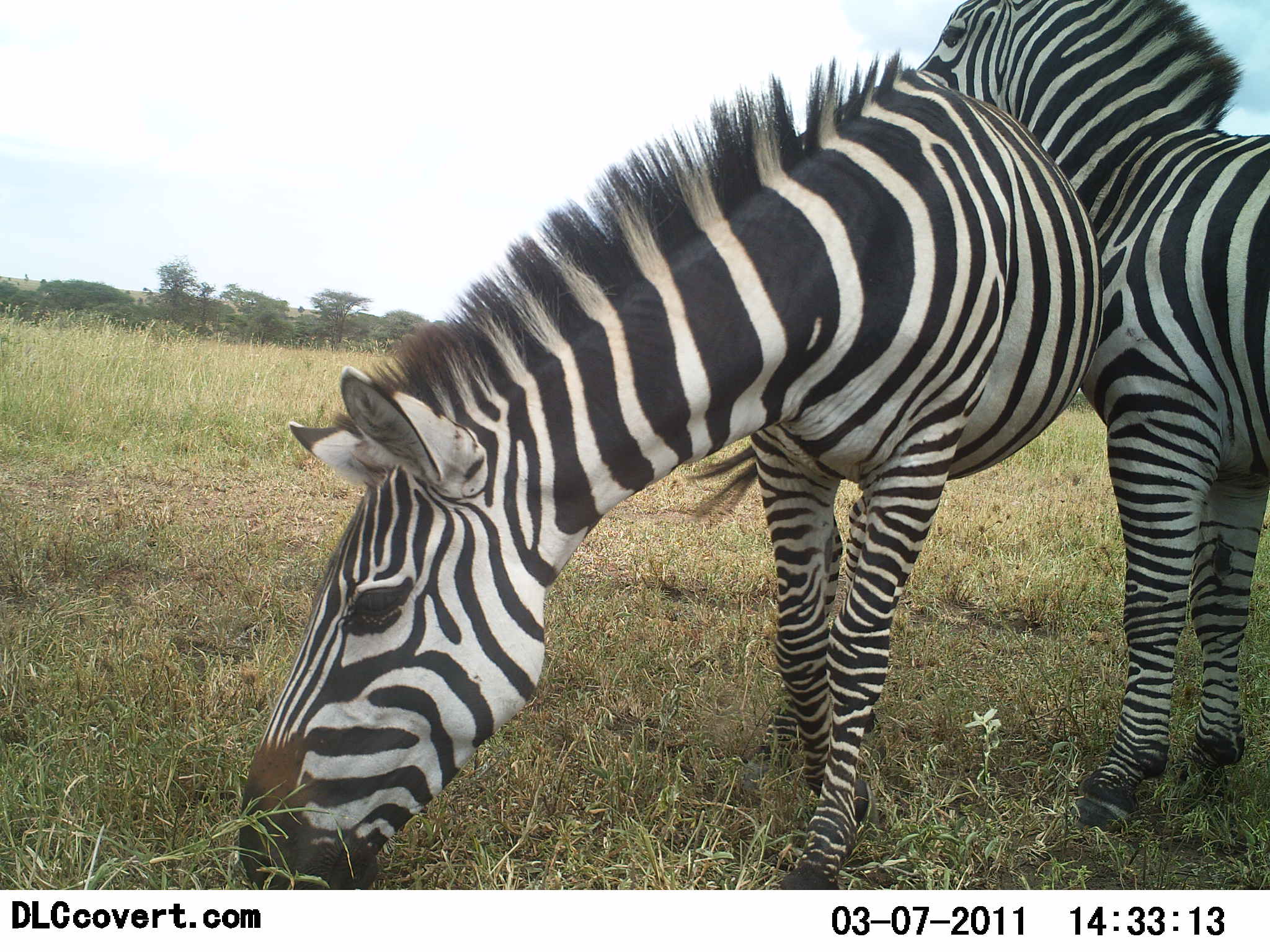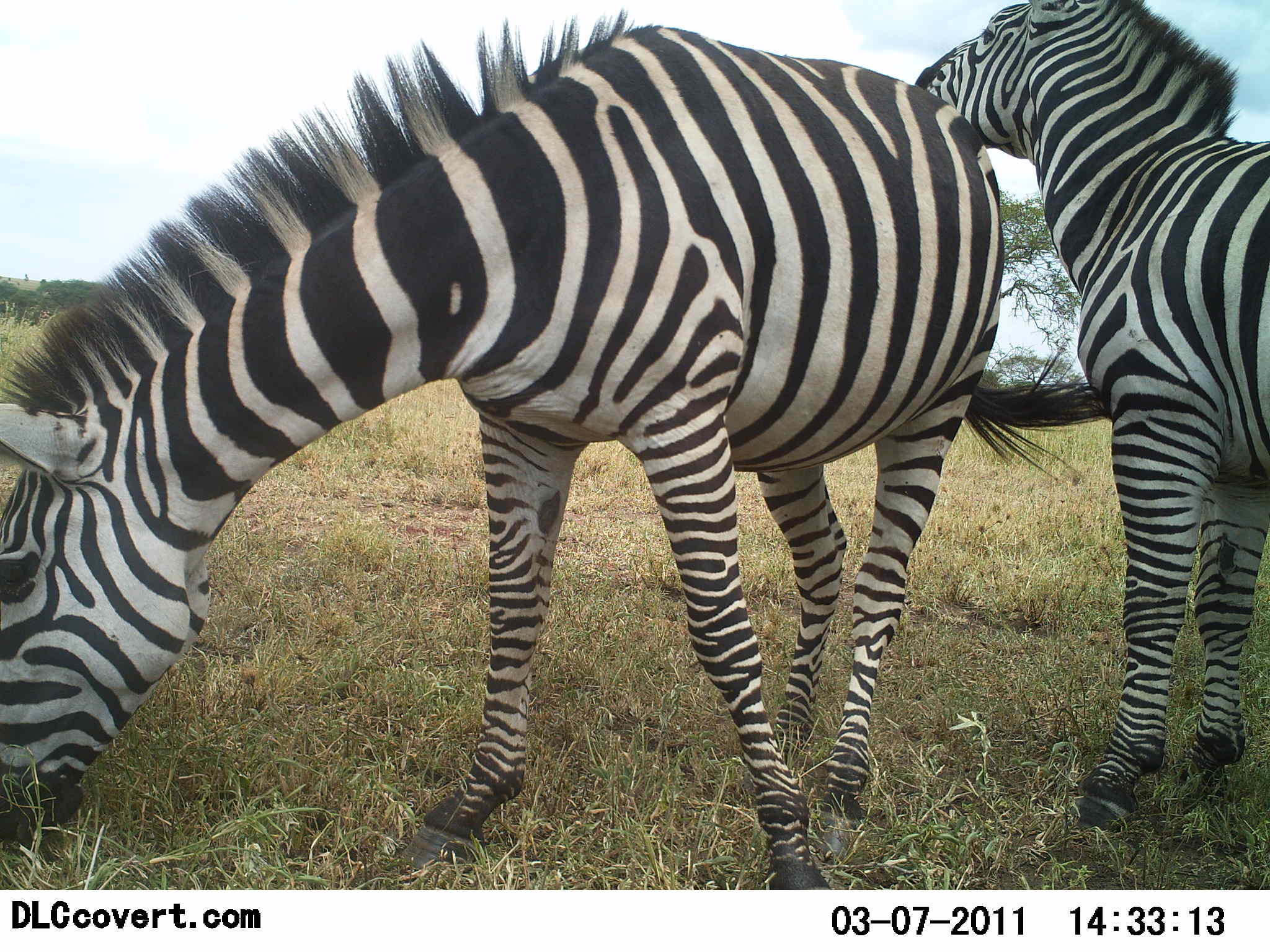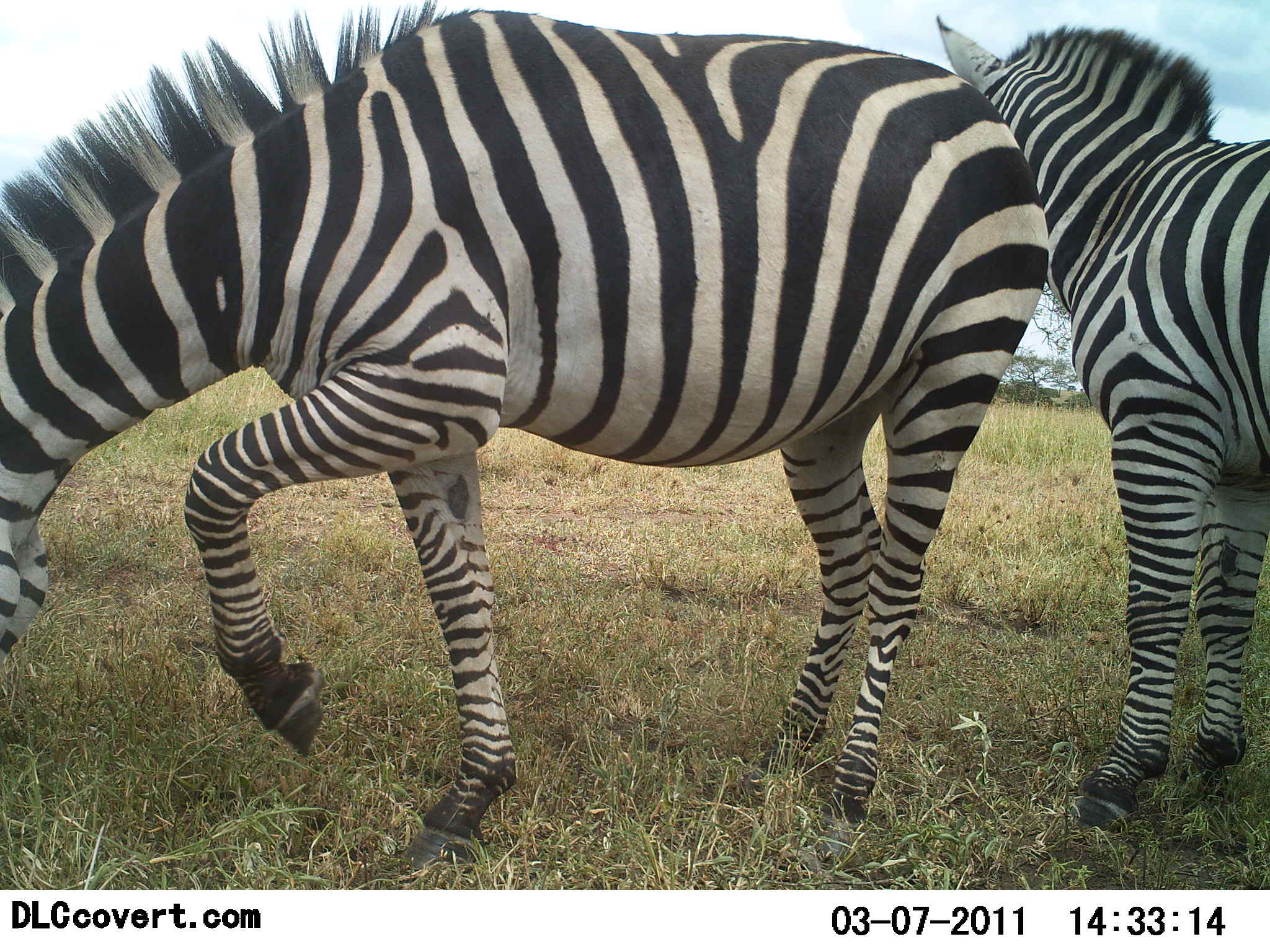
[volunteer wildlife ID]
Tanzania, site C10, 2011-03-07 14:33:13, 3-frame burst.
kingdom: Animalia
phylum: Chordata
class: Mammalia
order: Perissodactyla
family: Equidae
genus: Equus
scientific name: Equus quagga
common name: plains zebra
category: zebra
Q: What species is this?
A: Zebra (plains zebra) (Equus quagga).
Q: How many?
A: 2.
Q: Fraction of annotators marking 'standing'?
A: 75%.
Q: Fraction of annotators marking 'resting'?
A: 0%.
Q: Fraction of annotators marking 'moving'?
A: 25%.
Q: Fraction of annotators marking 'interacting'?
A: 50%.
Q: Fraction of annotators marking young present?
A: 0%.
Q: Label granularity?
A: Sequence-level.